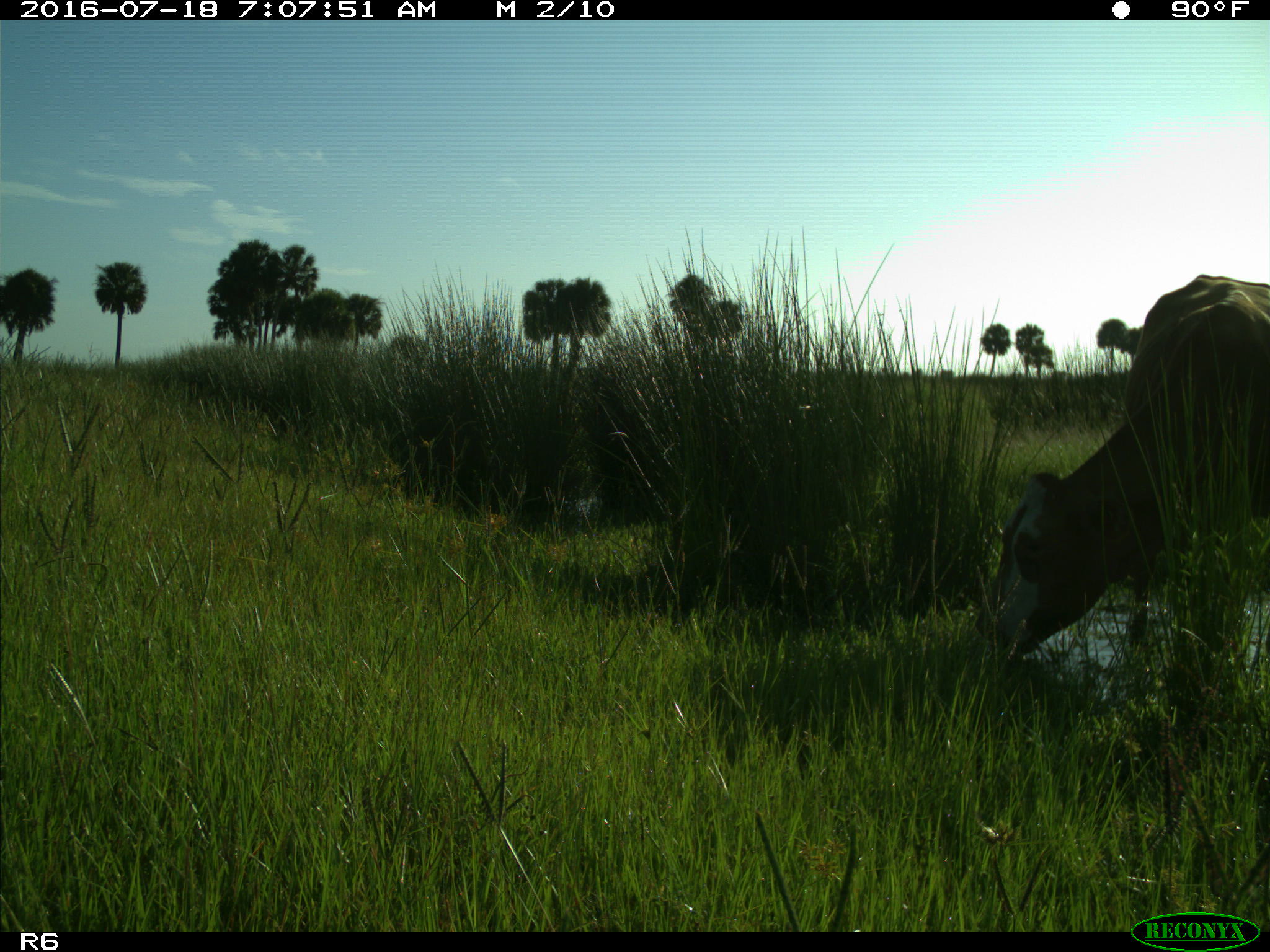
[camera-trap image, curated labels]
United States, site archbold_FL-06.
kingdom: Animalia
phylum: Chordata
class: Mammalia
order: Artiodactyla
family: Bovidae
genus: Bos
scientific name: Bos taurus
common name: domestic cow